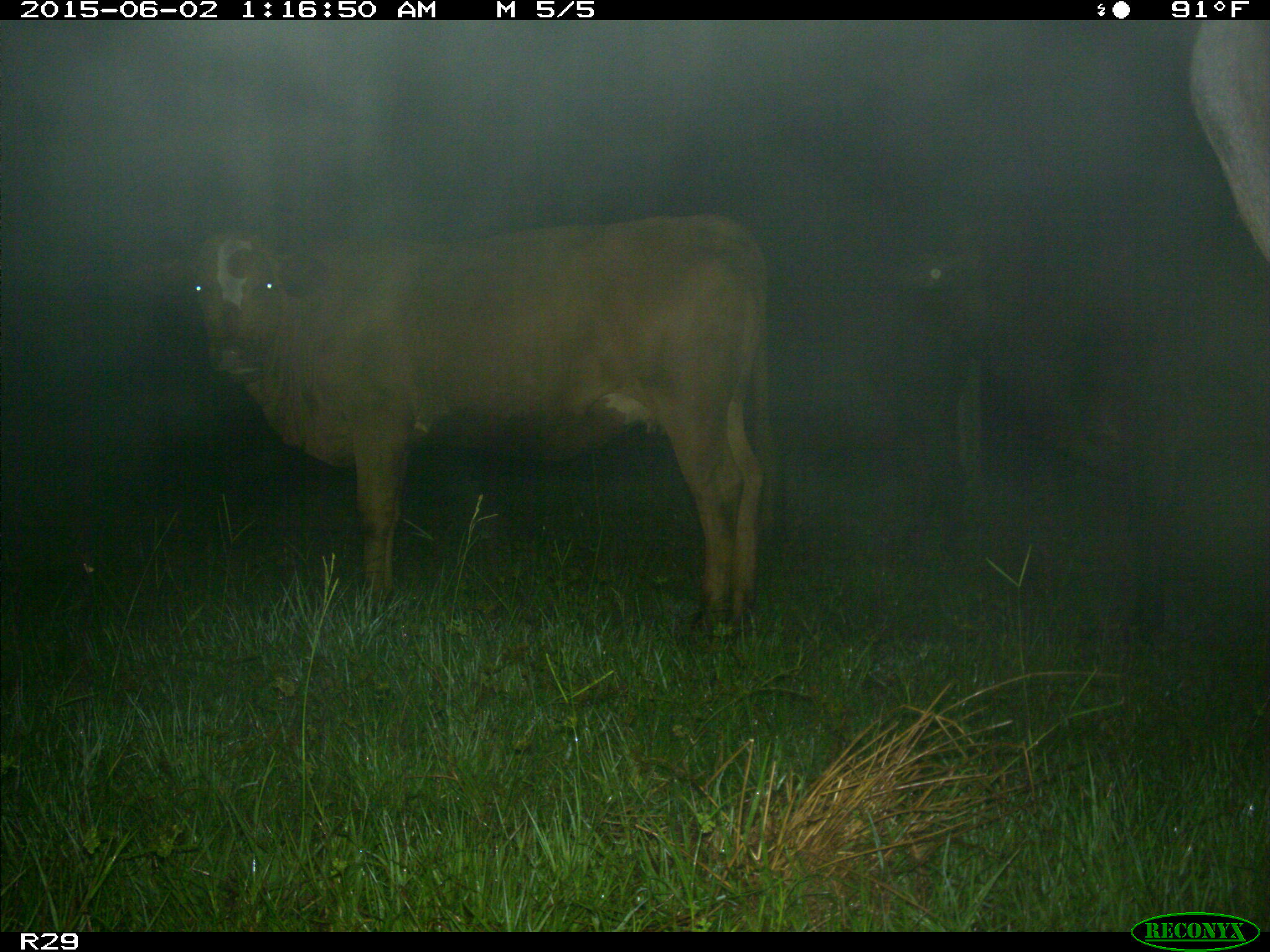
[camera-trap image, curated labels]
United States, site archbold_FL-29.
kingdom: Animalia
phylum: Chordata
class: Mammalia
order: Artiodactyla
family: Bovidae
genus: Bos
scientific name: Bos taurus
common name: domestic cow